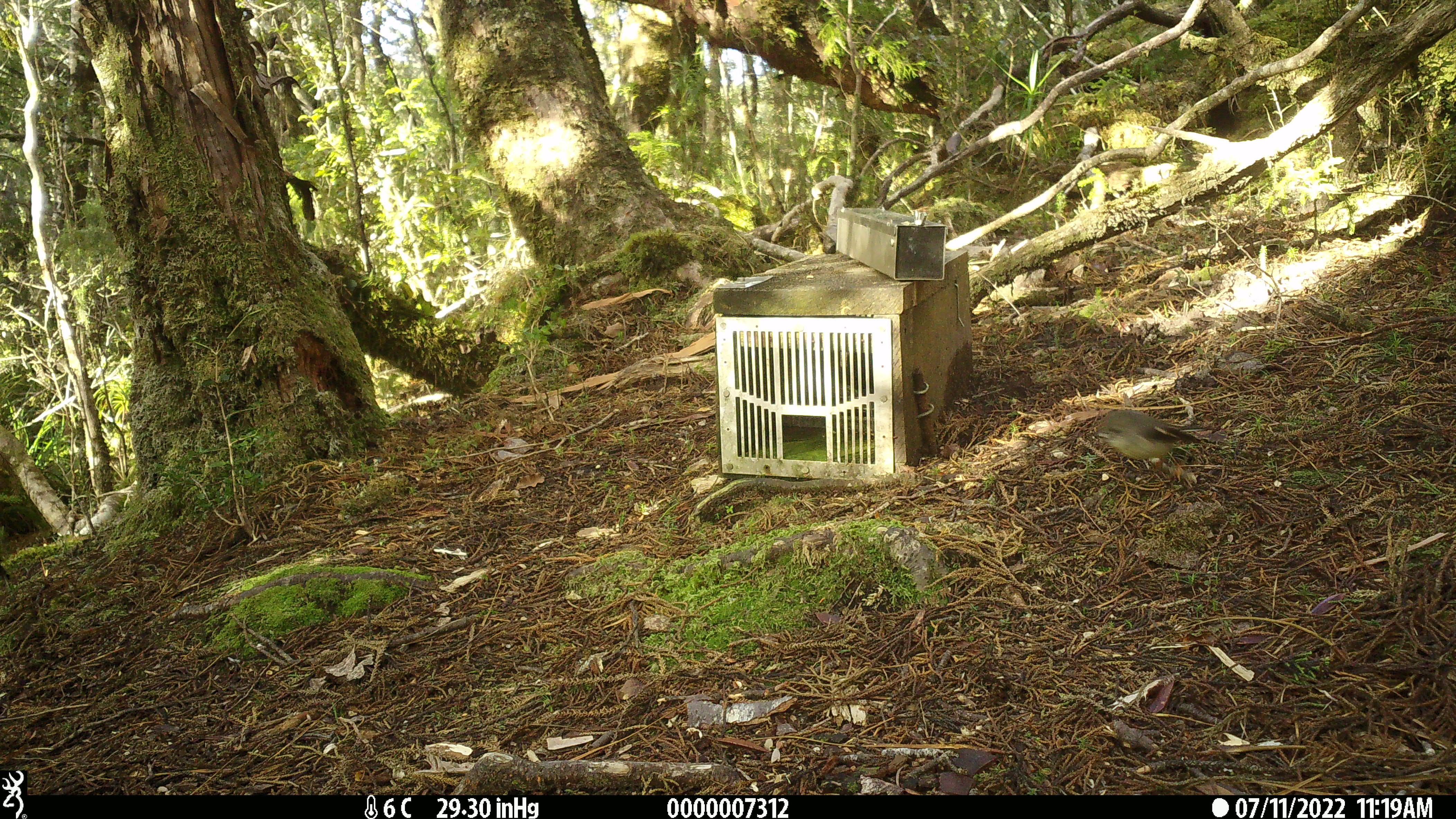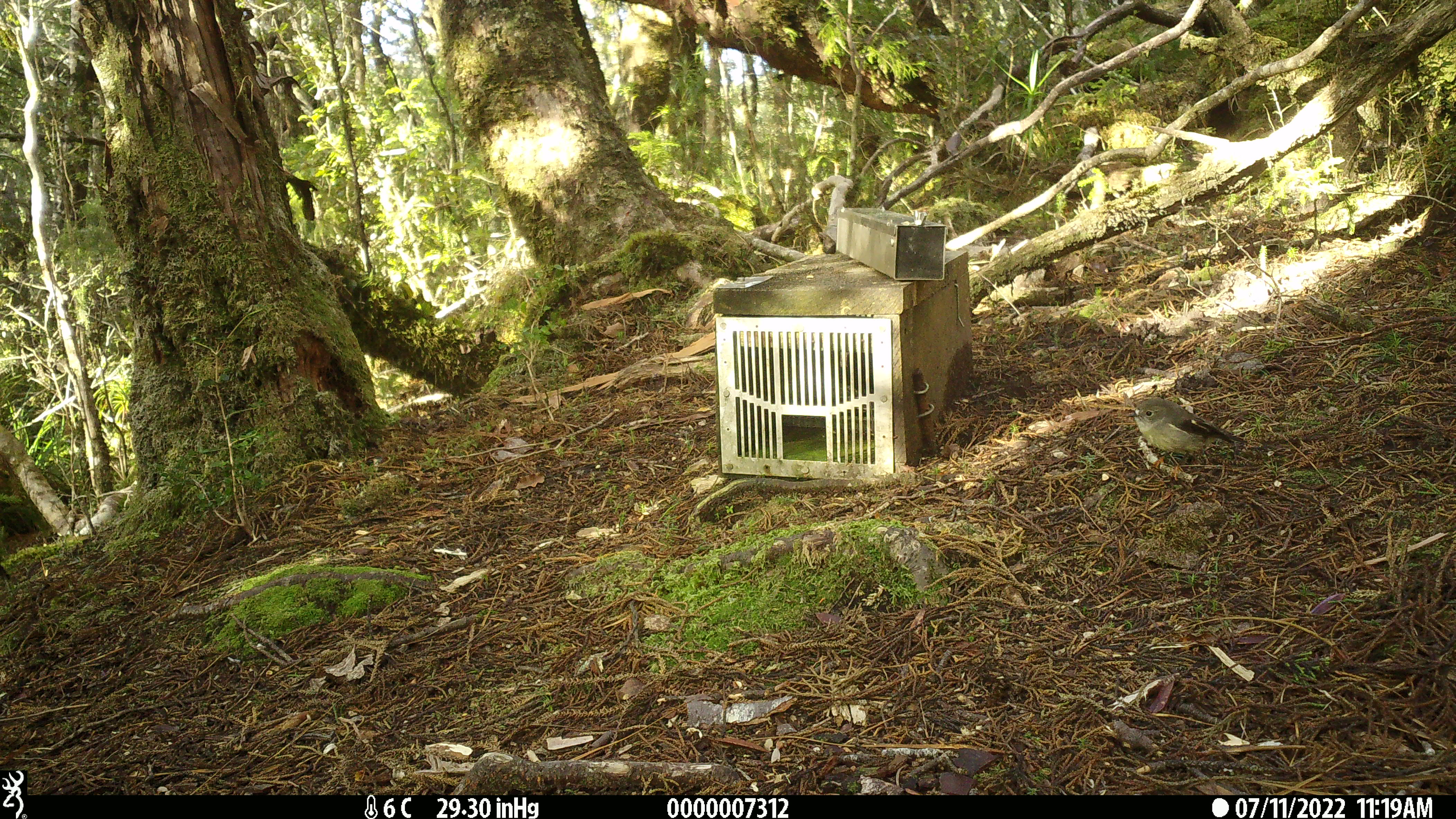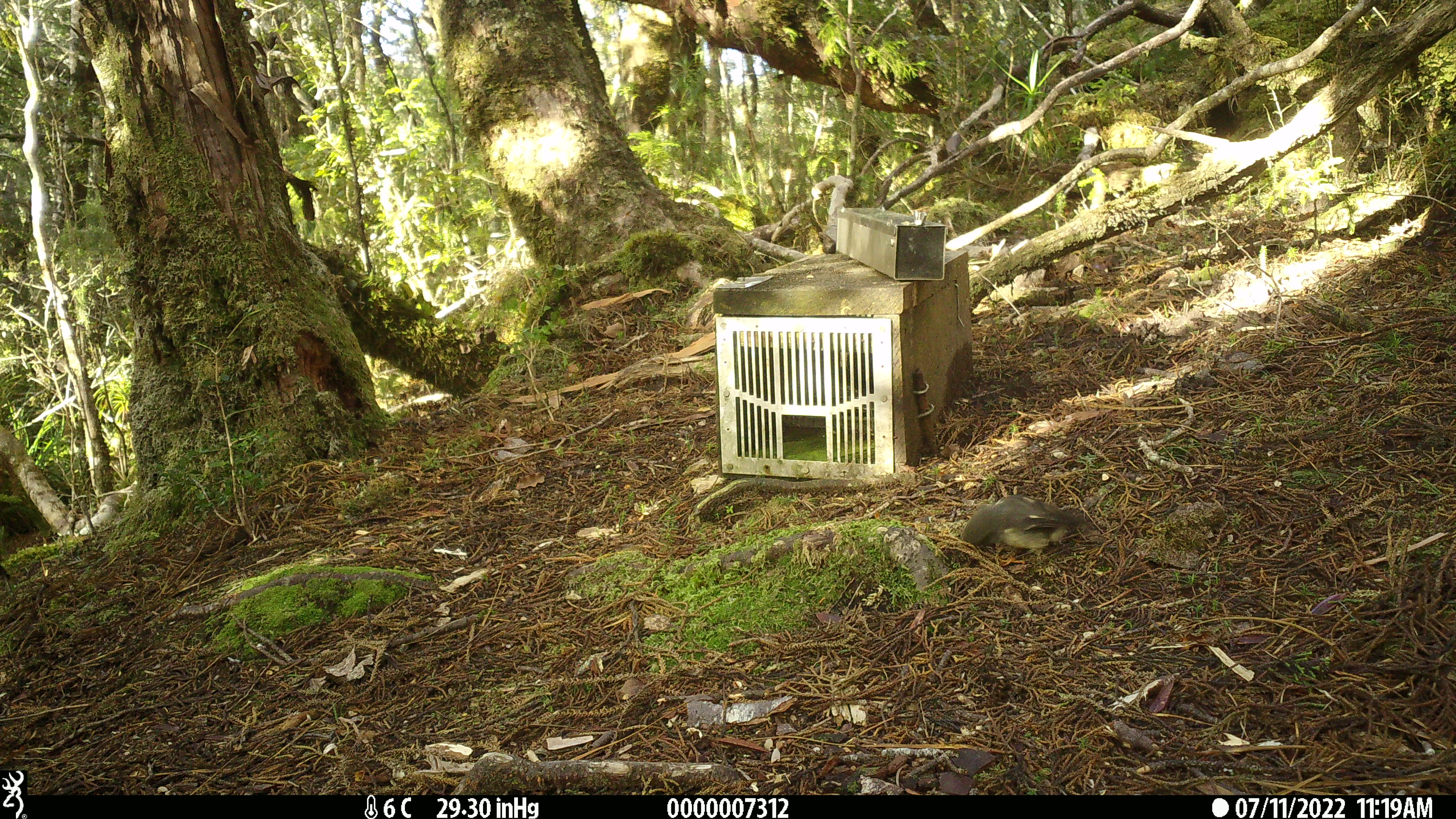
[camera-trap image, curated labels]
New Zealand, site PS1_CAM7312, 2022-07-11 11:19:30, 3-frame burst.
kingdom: Animalia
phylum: Chordata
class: Aves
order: Passeriformes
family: Petroicidae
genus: Petroica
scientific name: Petroica macrocephala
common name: tomtit